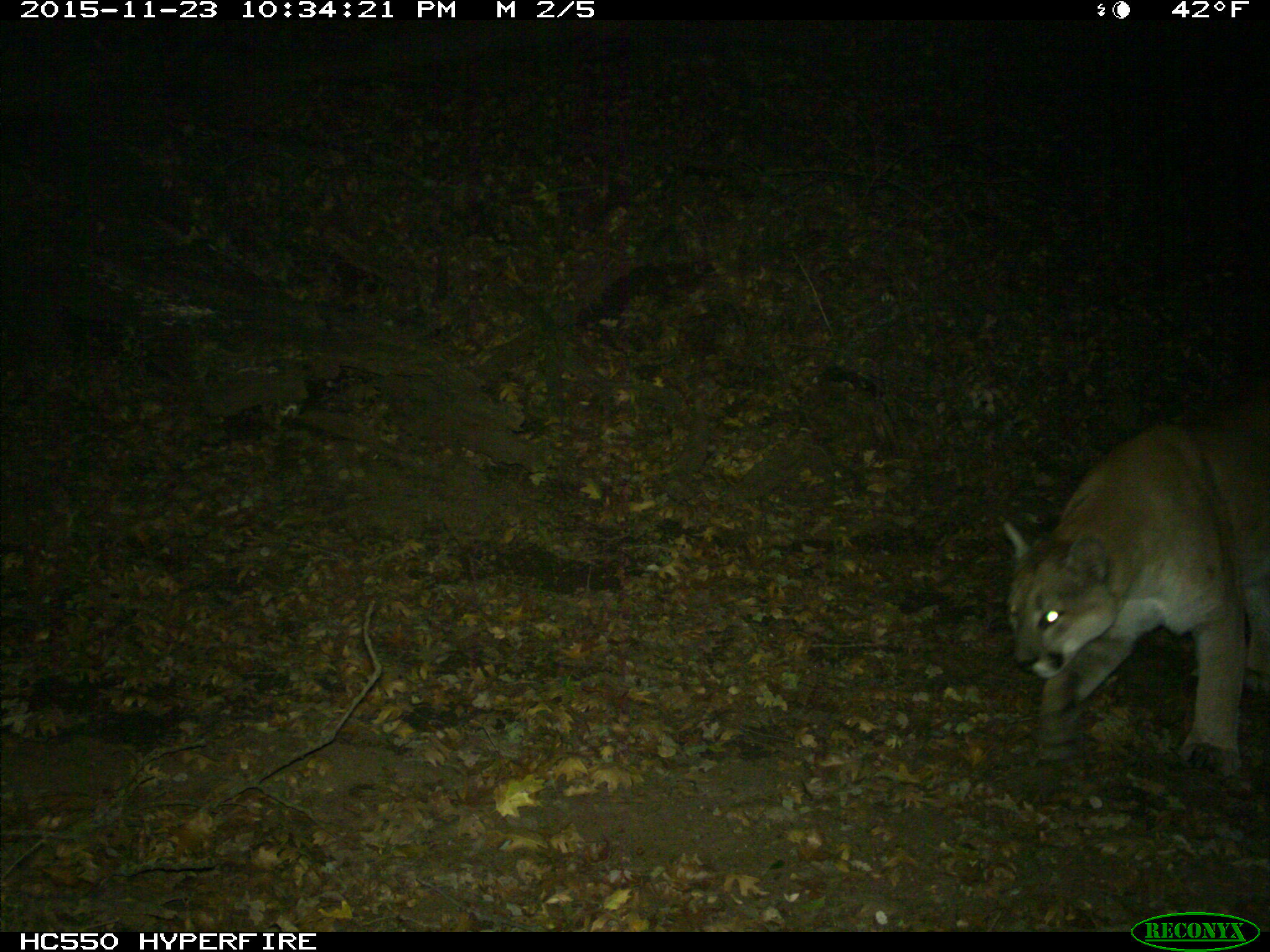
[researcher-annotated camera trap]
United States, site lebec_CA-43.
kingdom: Animalia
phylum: Chordata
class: Mammalia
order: Carnivora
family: Felidae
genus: Puma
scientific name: Puma concolor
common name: mountain lion